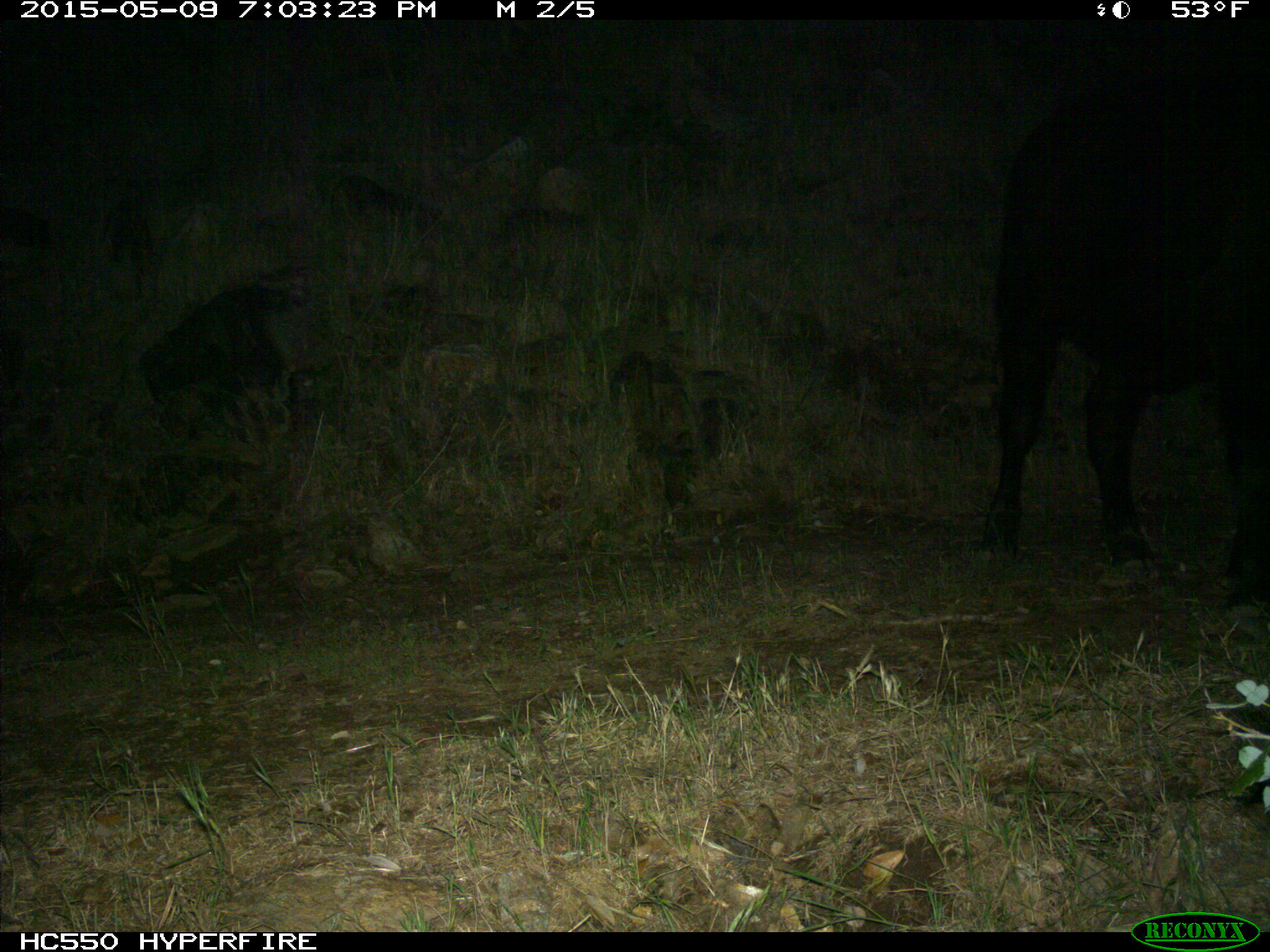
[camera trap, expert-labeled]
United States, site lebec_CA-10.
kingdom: Animalia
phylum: Chordata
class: Mammalia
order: Artiodactyla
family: Bovidae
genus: Bos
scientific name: Bos taurus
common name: domestic cow